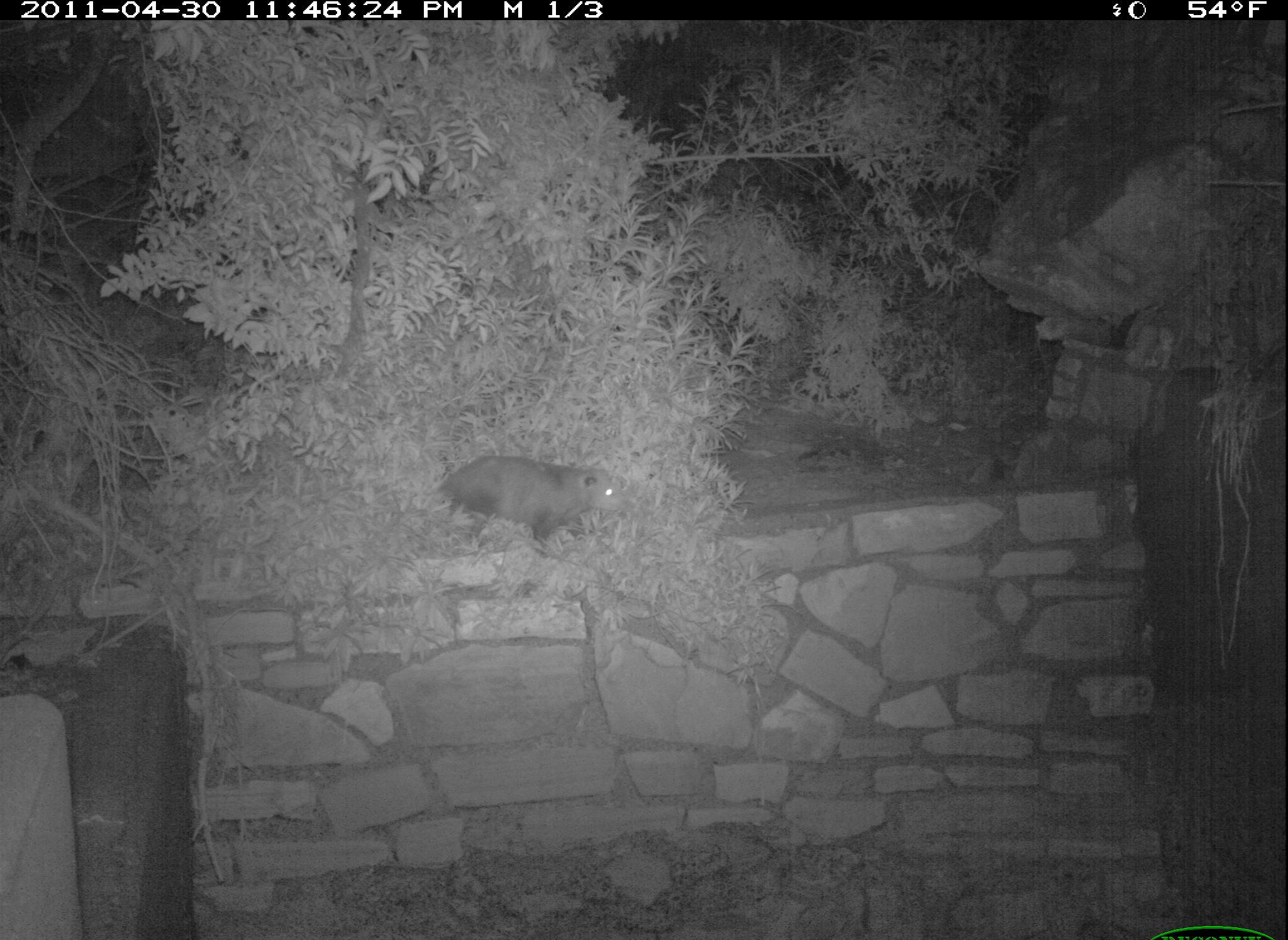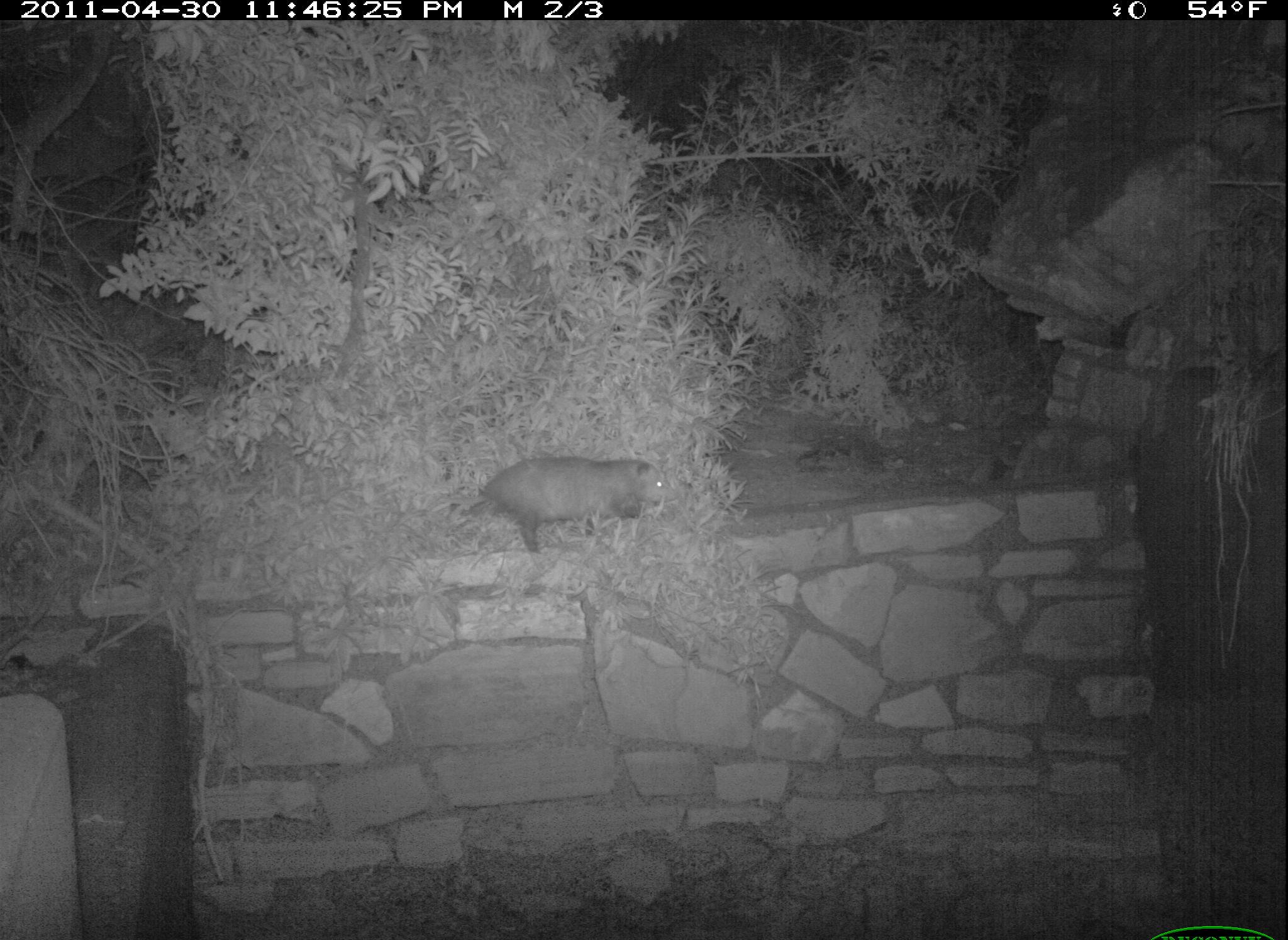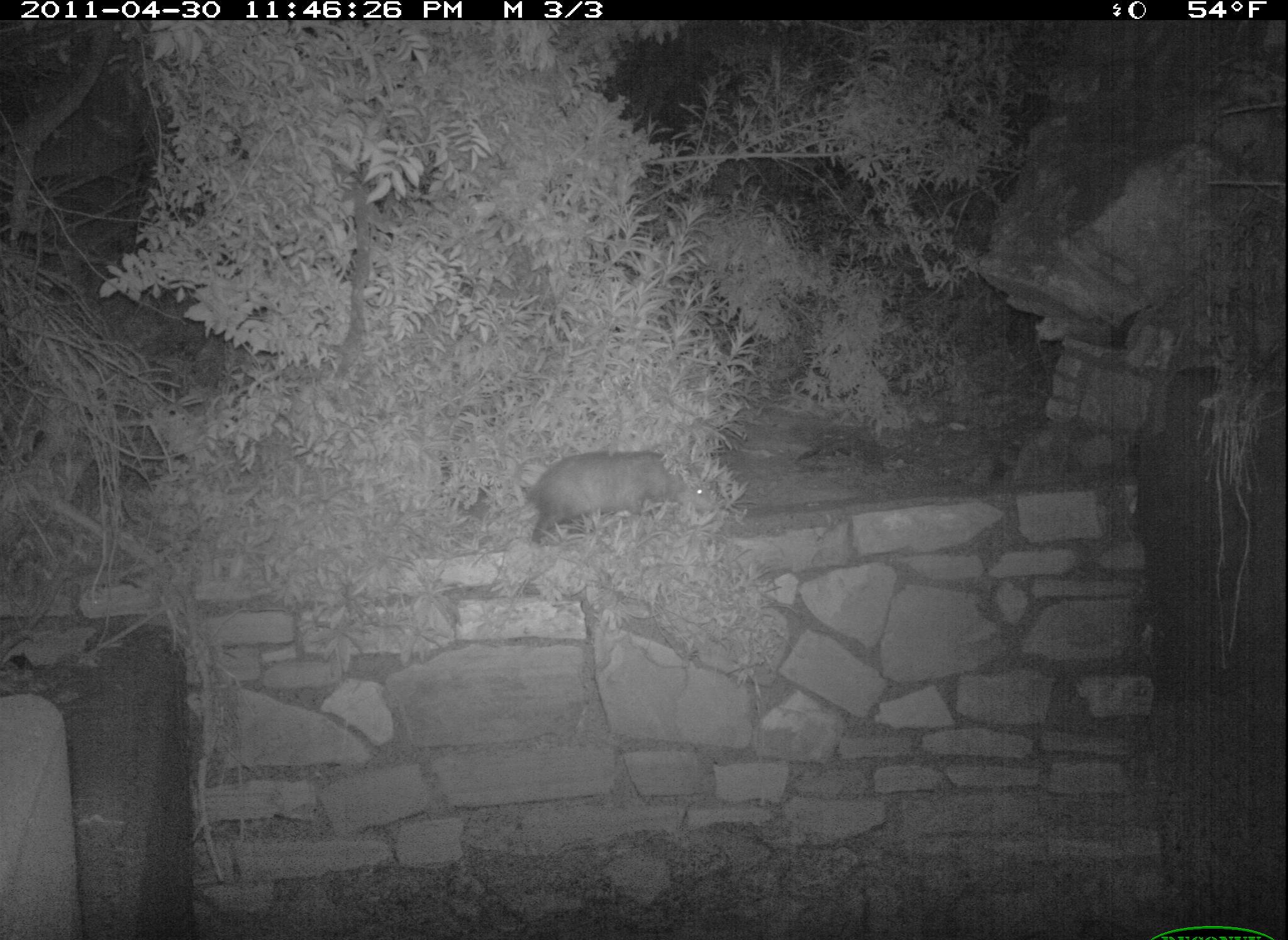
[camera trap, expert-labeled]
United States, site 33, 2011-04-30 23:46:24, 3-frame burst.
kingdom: Animalia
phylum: Chordata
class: Mammalia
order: Didelphimorphia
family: Didelphidae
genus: Didelphis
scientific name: Didelphis virginiana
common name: virginia opossum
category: opossum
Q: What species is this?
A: Opossum (virginia opossum) (Didelphis virginiana).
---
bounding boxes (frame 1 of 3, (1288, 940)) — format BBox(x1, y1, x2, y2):
opossum: BBox(436, 427, 644, 555)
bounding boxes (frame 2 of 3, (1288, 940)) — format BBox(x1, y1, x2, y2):
opossum: BBox(444, 446, 684, 570)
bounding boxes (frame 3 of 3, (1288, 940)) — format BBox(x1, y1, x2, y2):
opossum: BBox(491, 428, 747, 575)